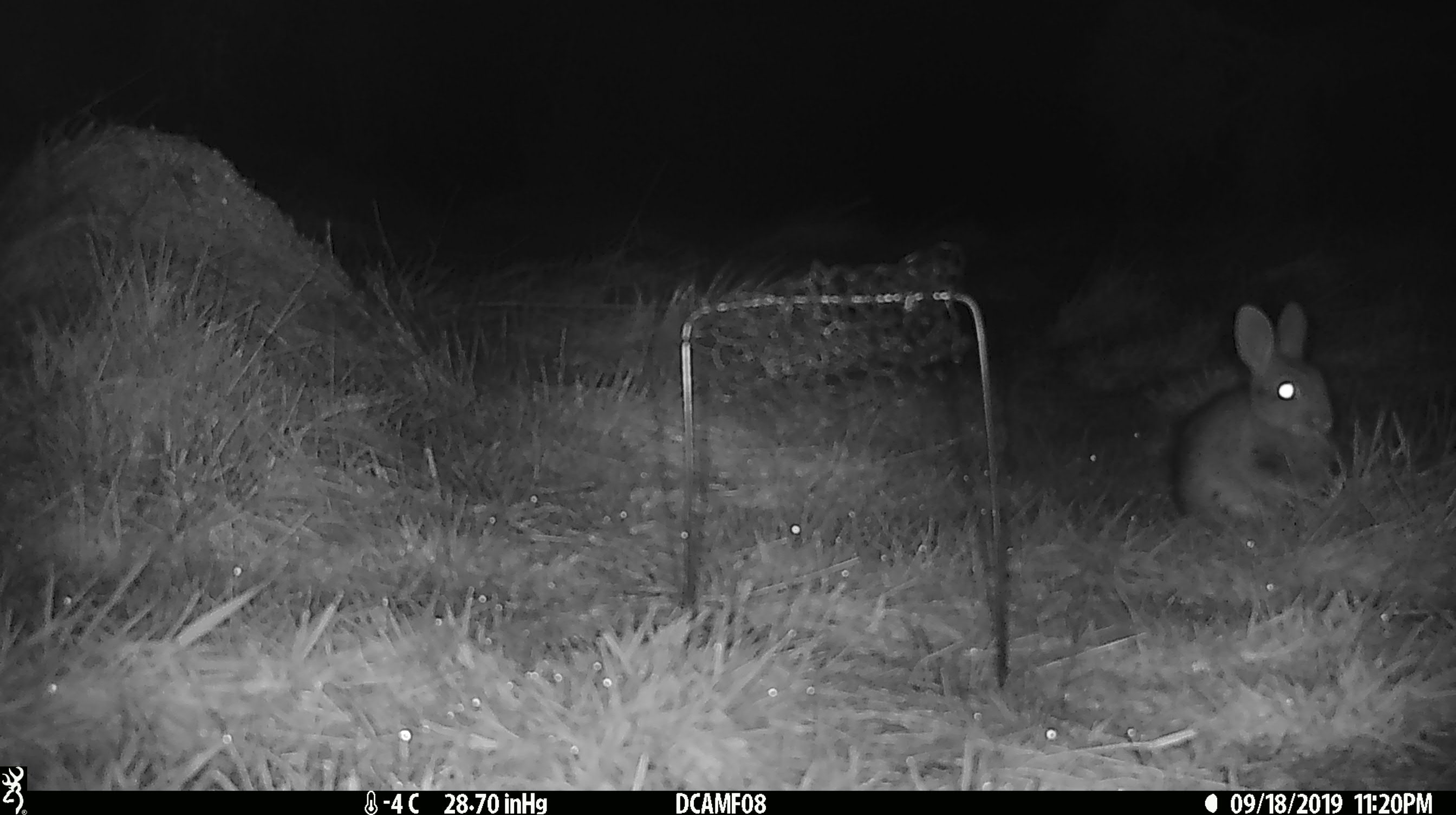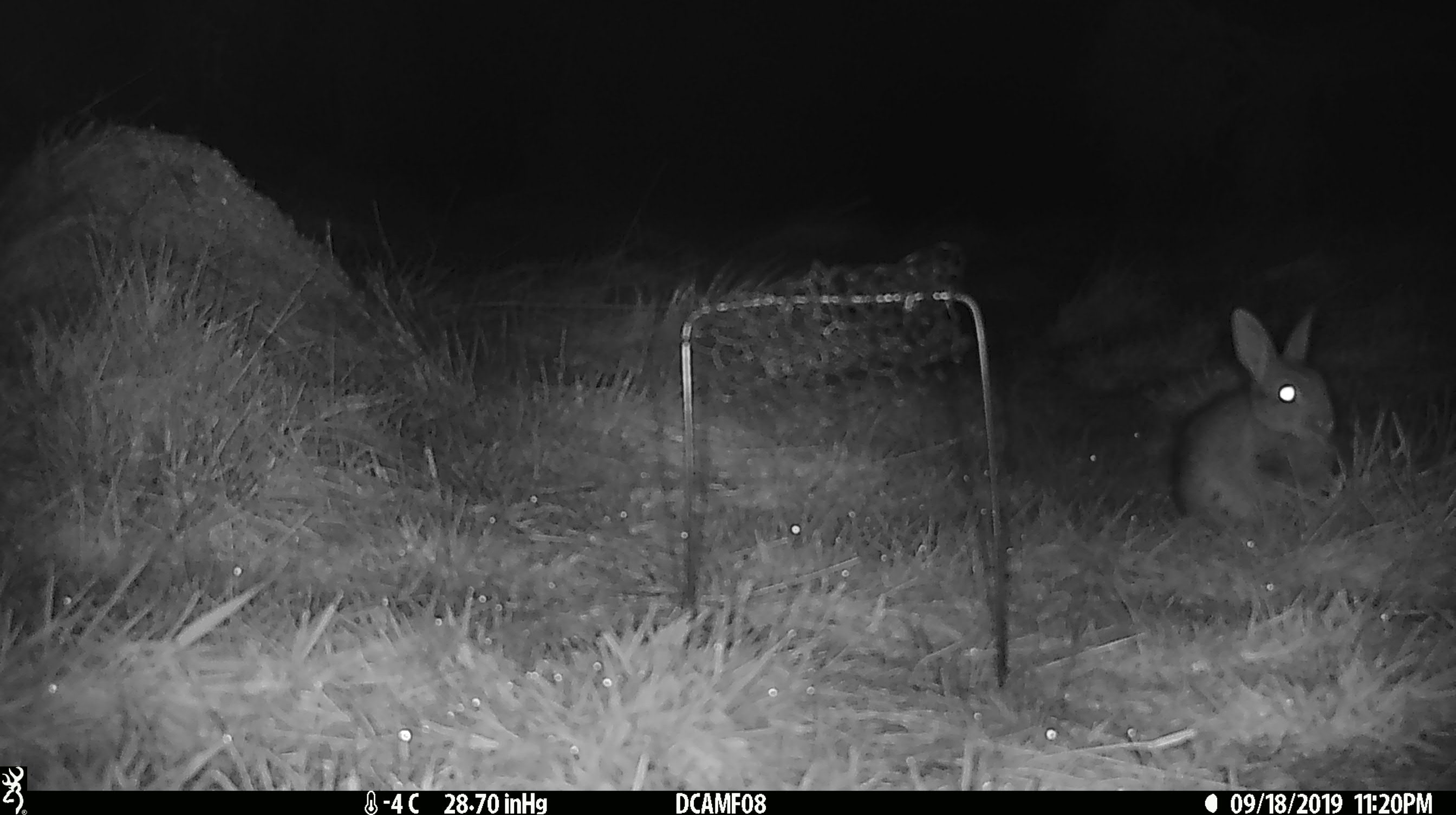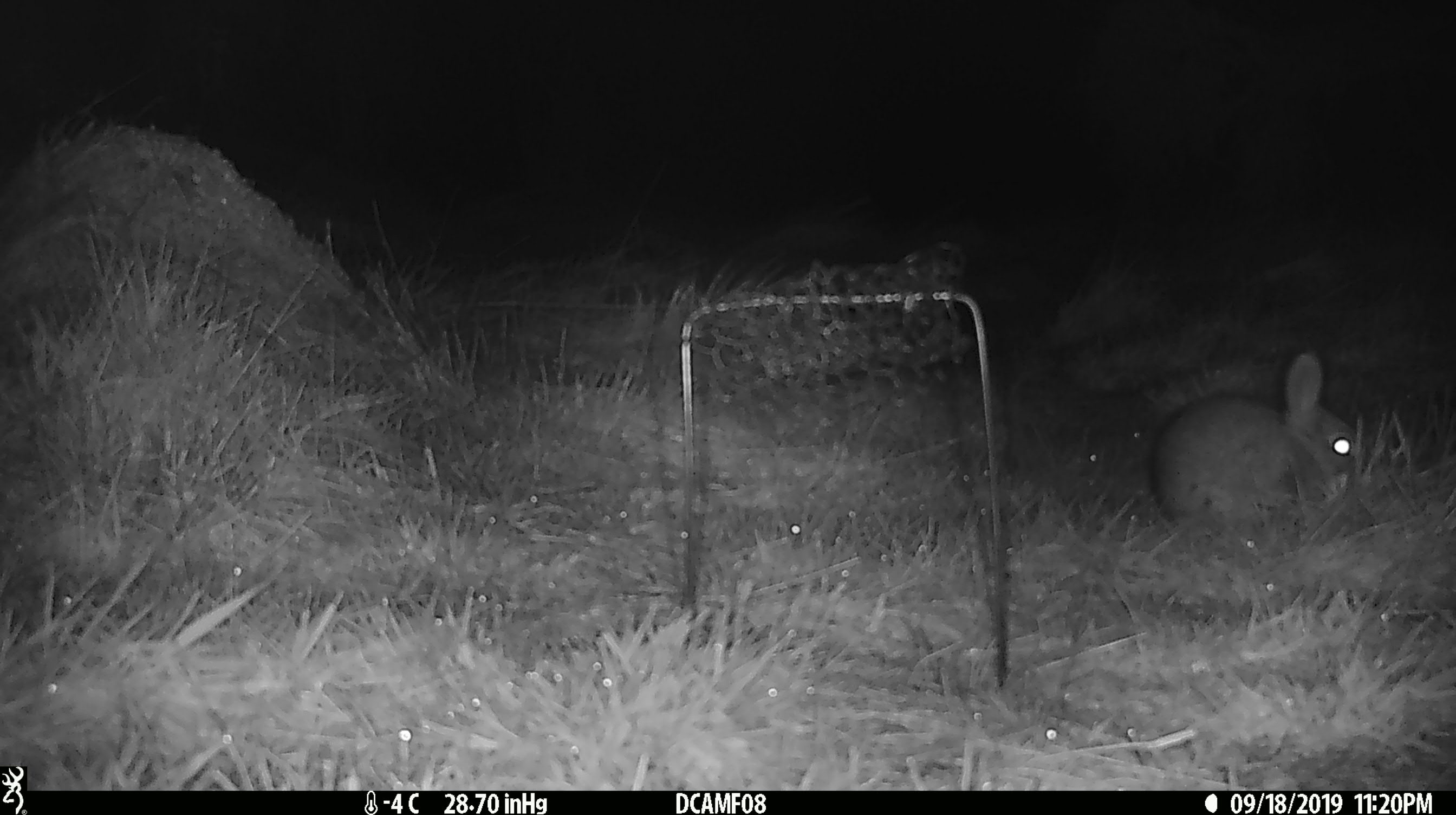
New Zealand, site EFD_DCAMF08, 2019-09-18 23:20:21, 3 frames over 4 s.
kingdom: Animalia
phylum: Chordata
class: Mammalia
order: Lagomorpha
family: Leporidae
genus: Oryctolagus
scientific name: Oryctolagus cuniculus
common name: european rabbit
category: rabbit